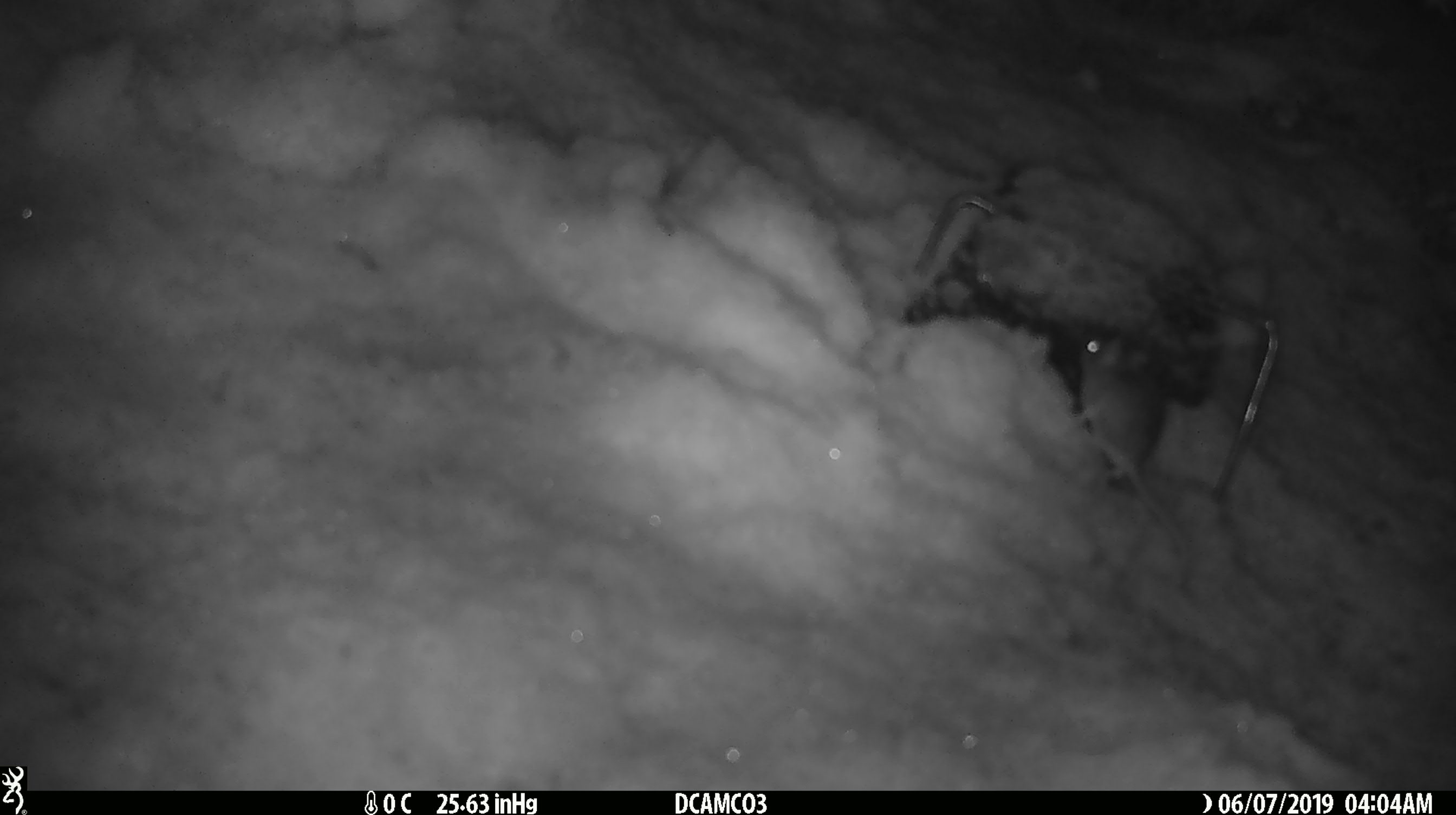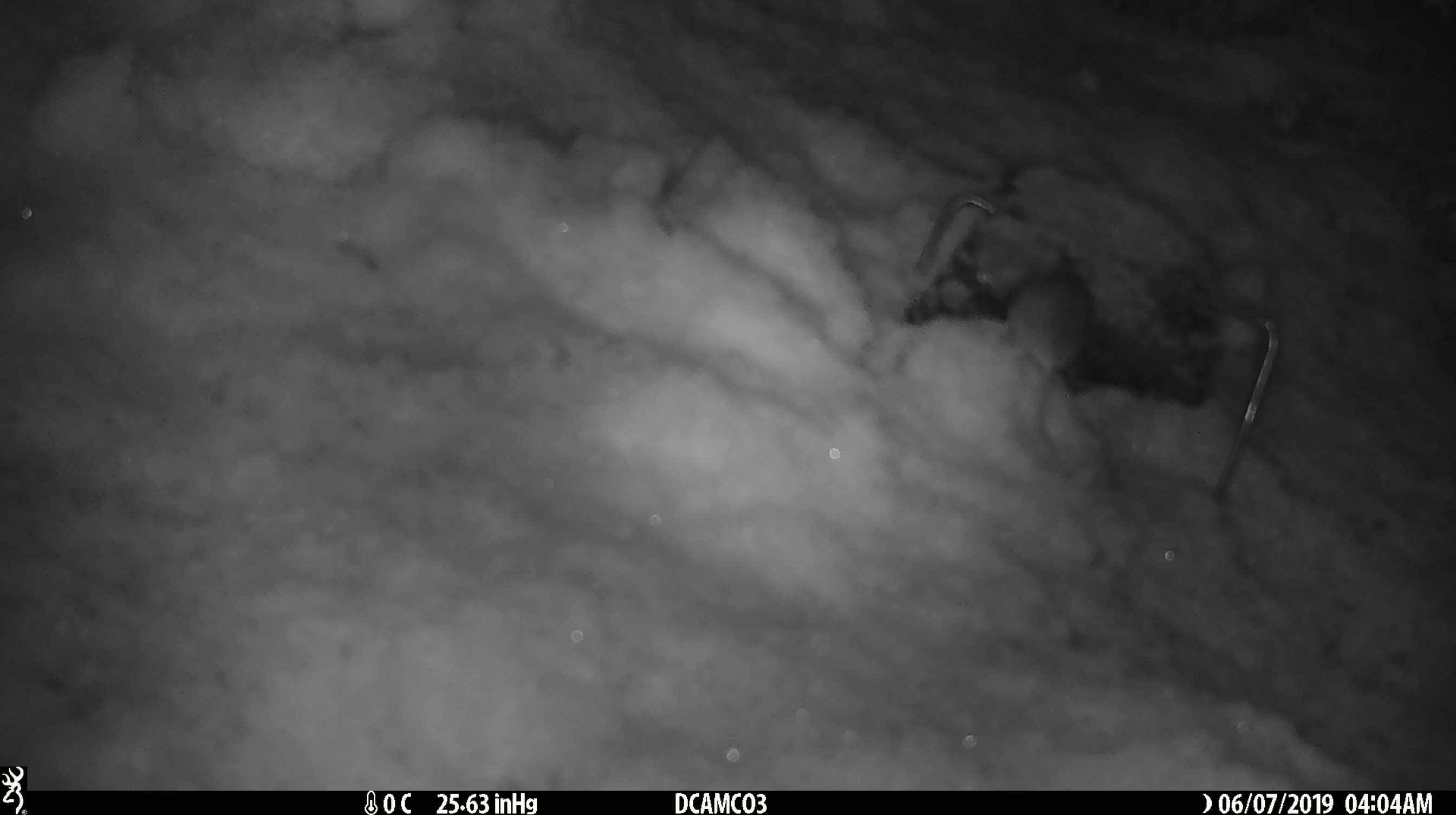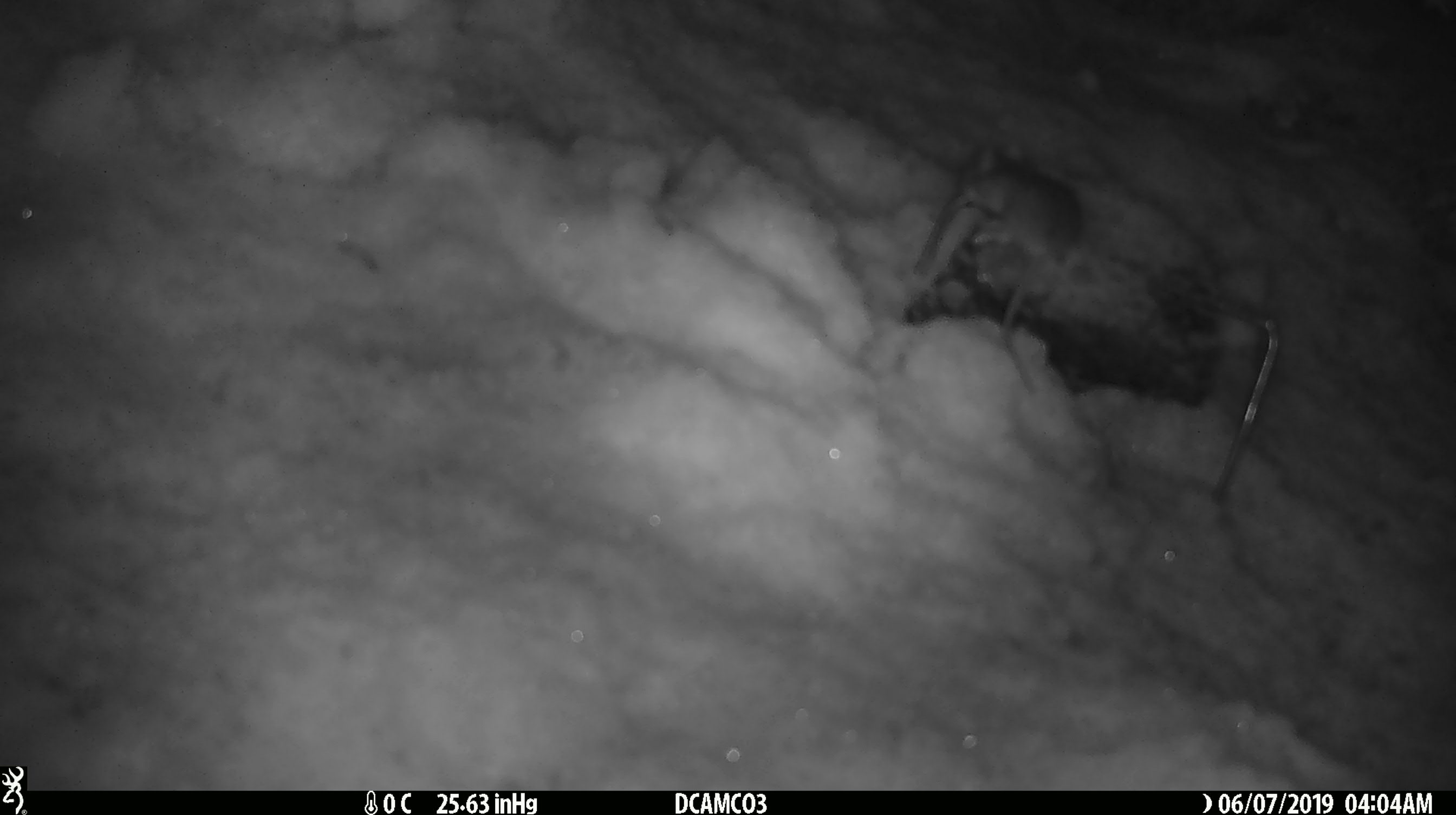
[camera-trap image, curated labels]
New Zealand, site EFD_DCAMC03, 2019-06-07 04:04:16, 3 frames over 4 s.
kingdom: Animalia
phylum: Chordata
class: Mammalia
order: Rodentia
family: Muridae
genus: Mus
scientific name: Mus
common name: mouse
Mouse (Mus).